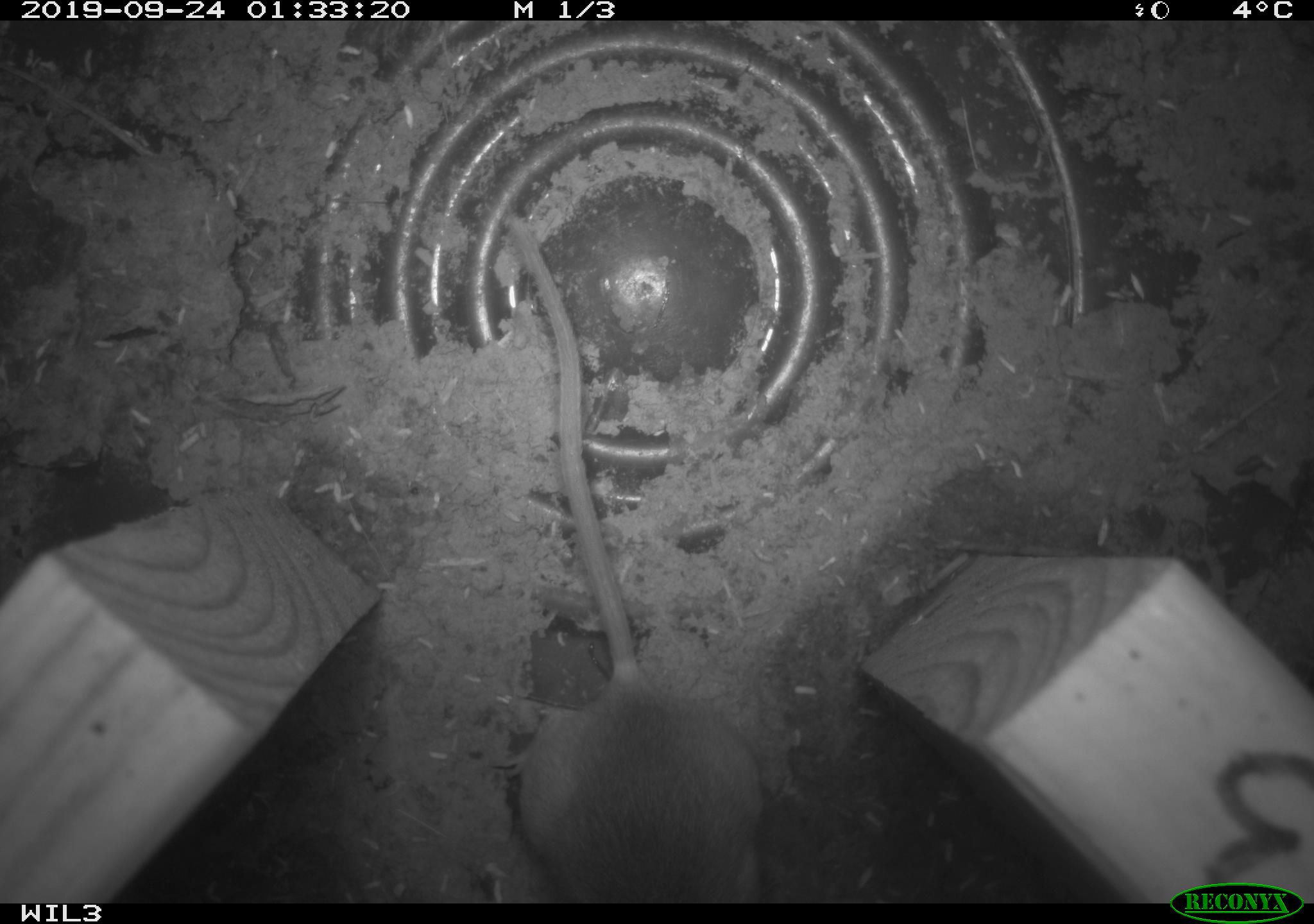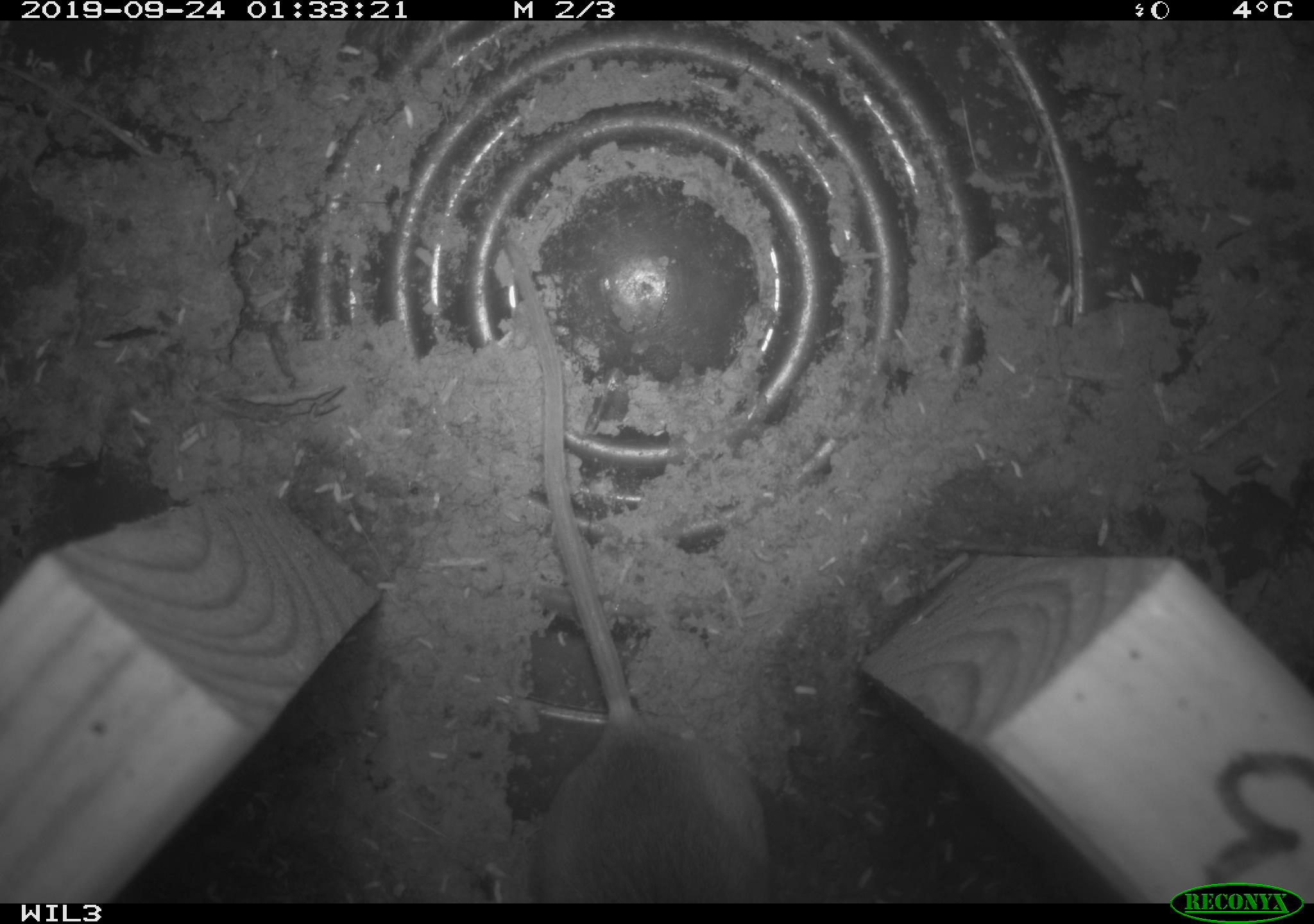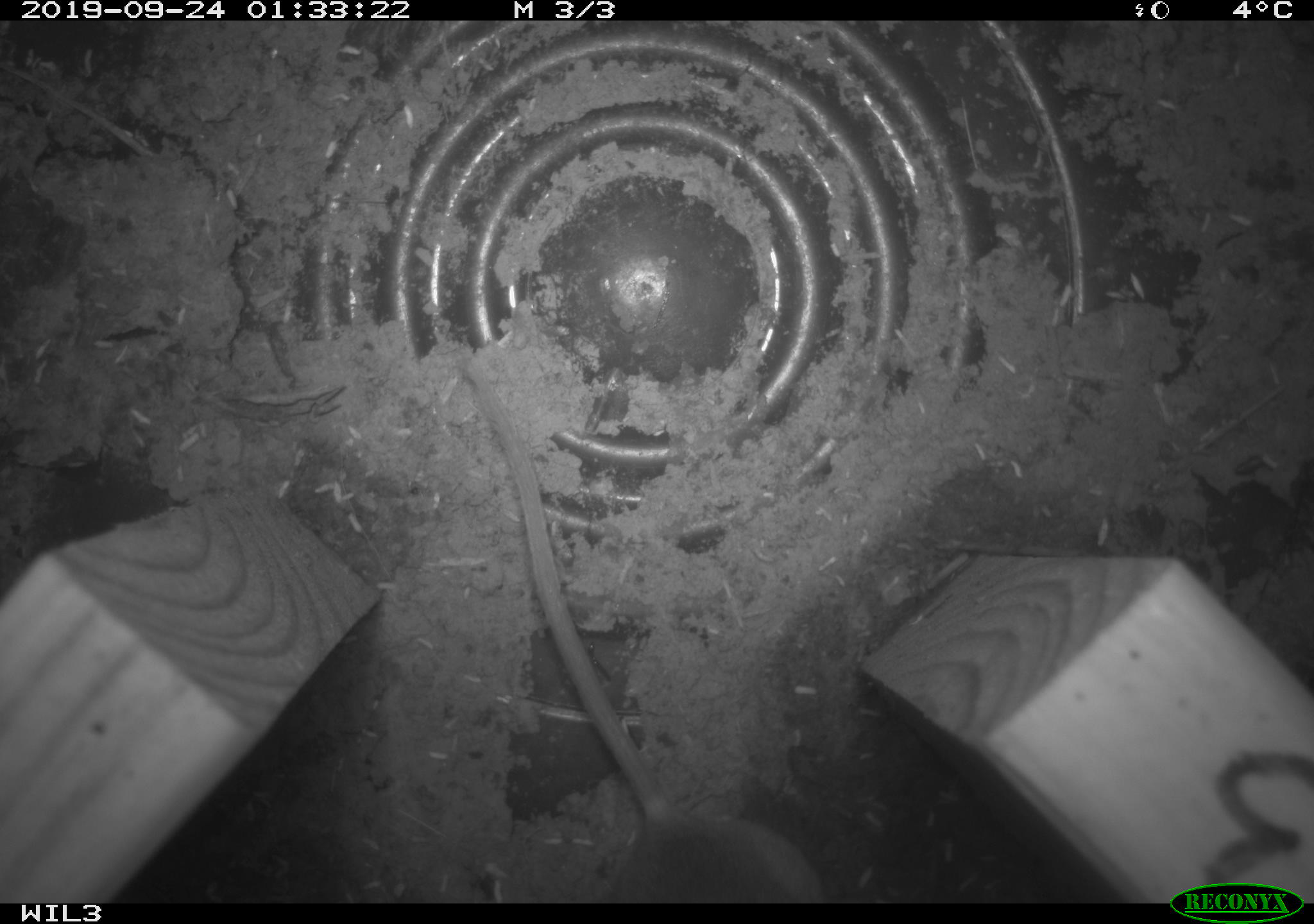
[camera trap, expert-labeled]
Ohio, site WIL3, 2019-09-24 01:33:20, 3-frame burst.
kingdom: Animalia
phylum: Chordata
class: Mammalia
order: Rodentia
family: Cricetidae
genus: Peromyscus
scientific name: Peromyscus leucopus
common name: white-footed mouse